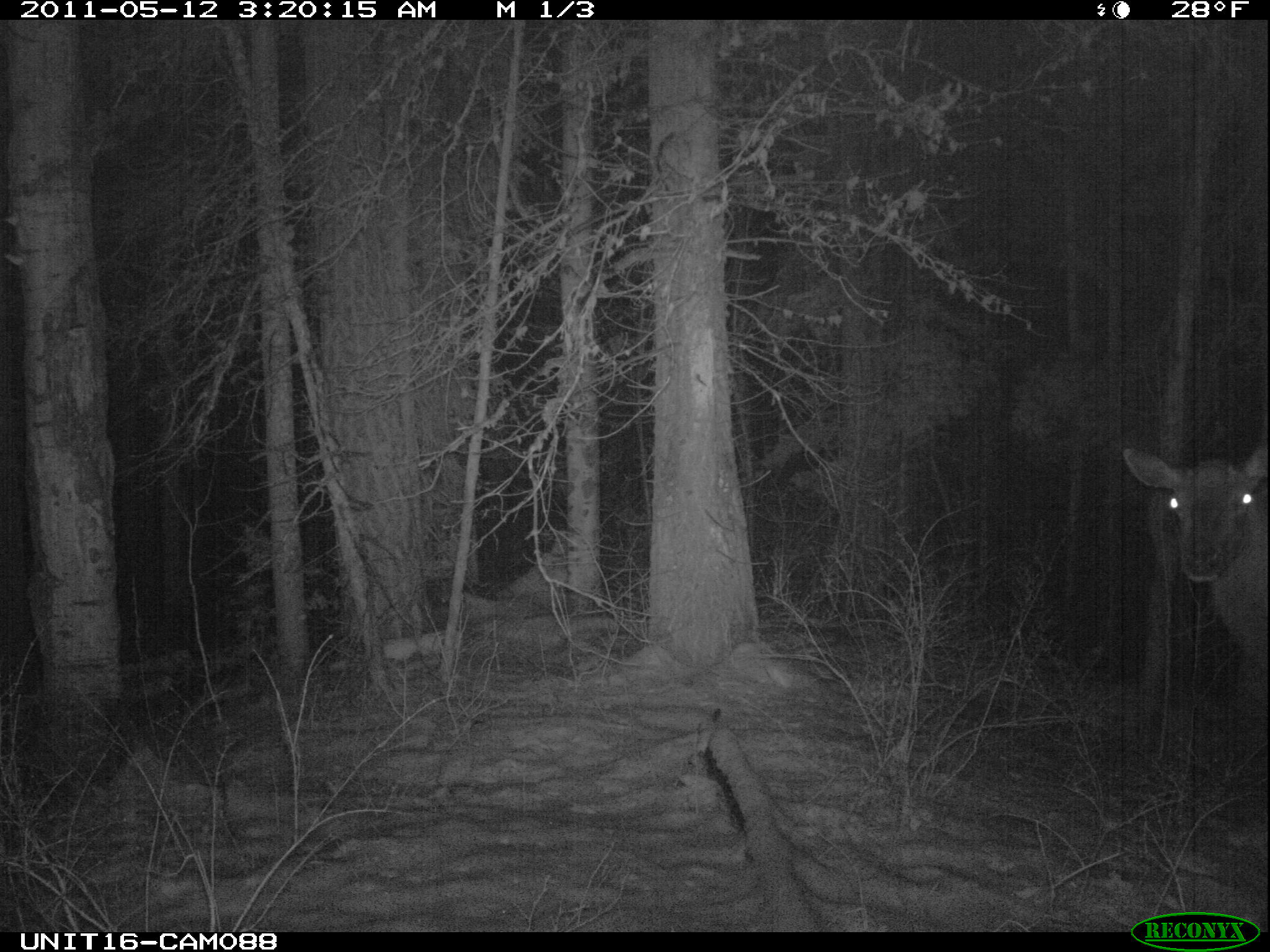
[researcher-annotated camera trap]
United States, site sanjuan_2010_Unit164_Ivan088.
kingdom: Animalia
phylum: Chordata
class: Mammalia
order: Artiodactyla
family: Cervidae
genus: Cervus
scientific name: Cervus elaphus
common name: red deer